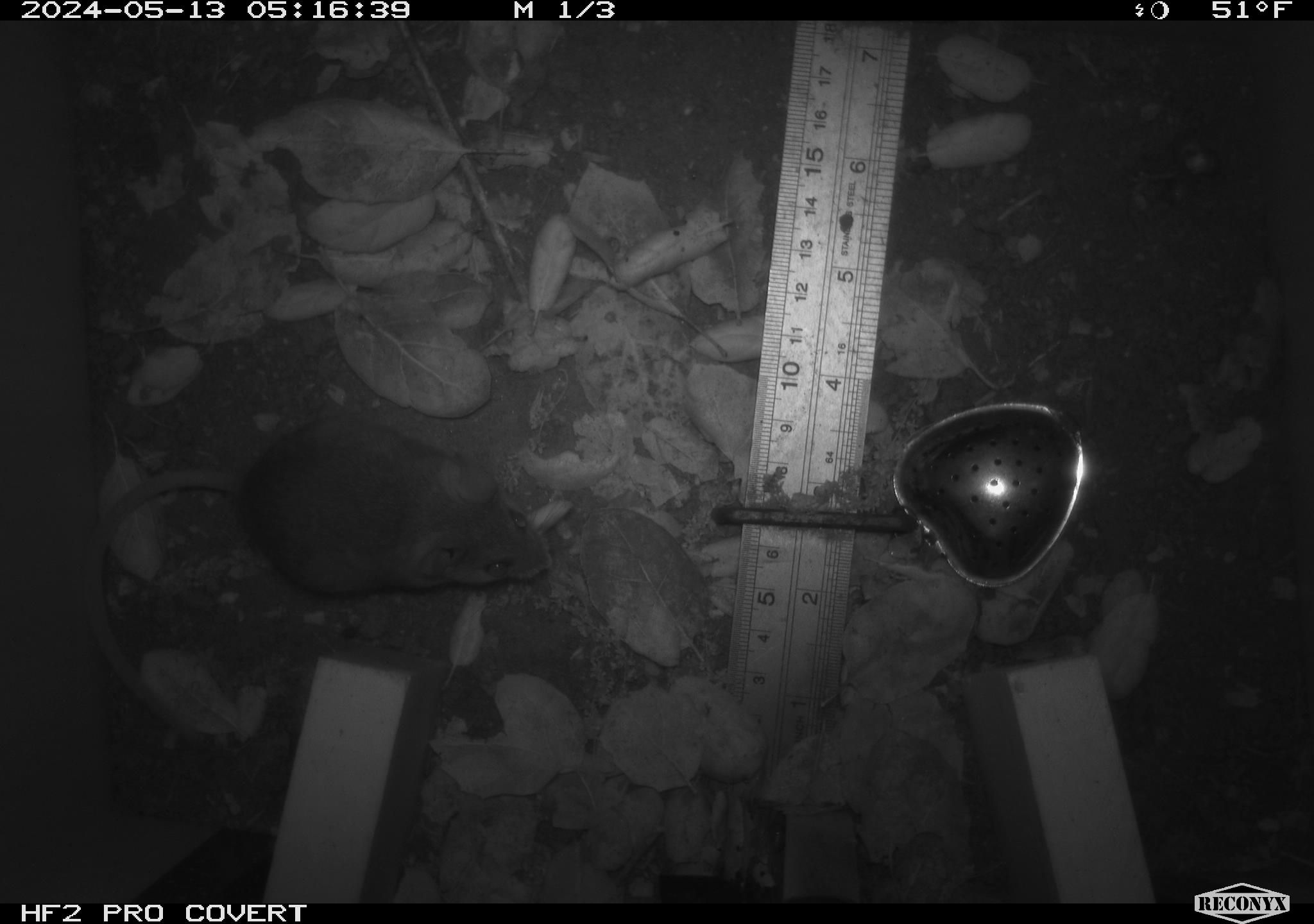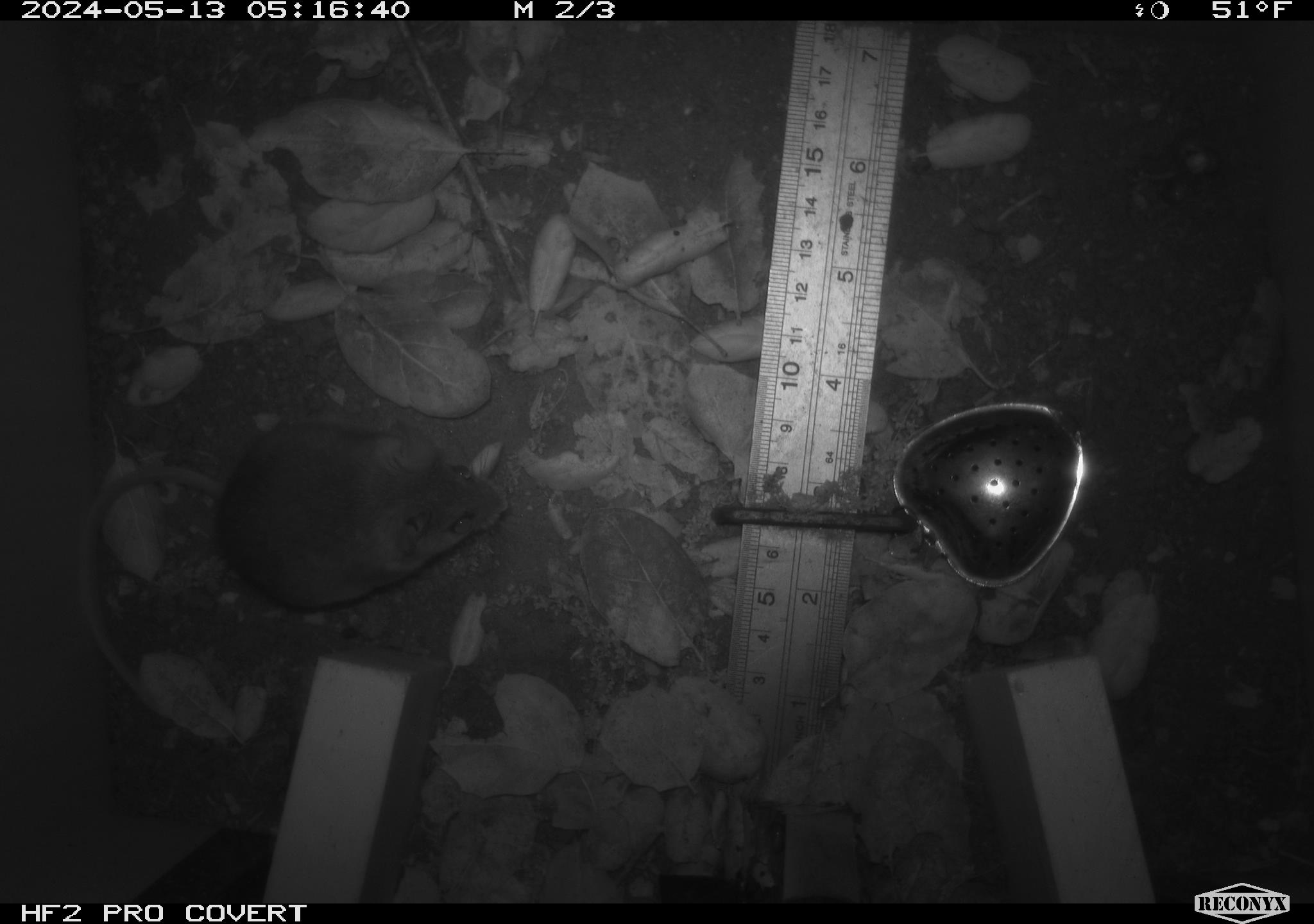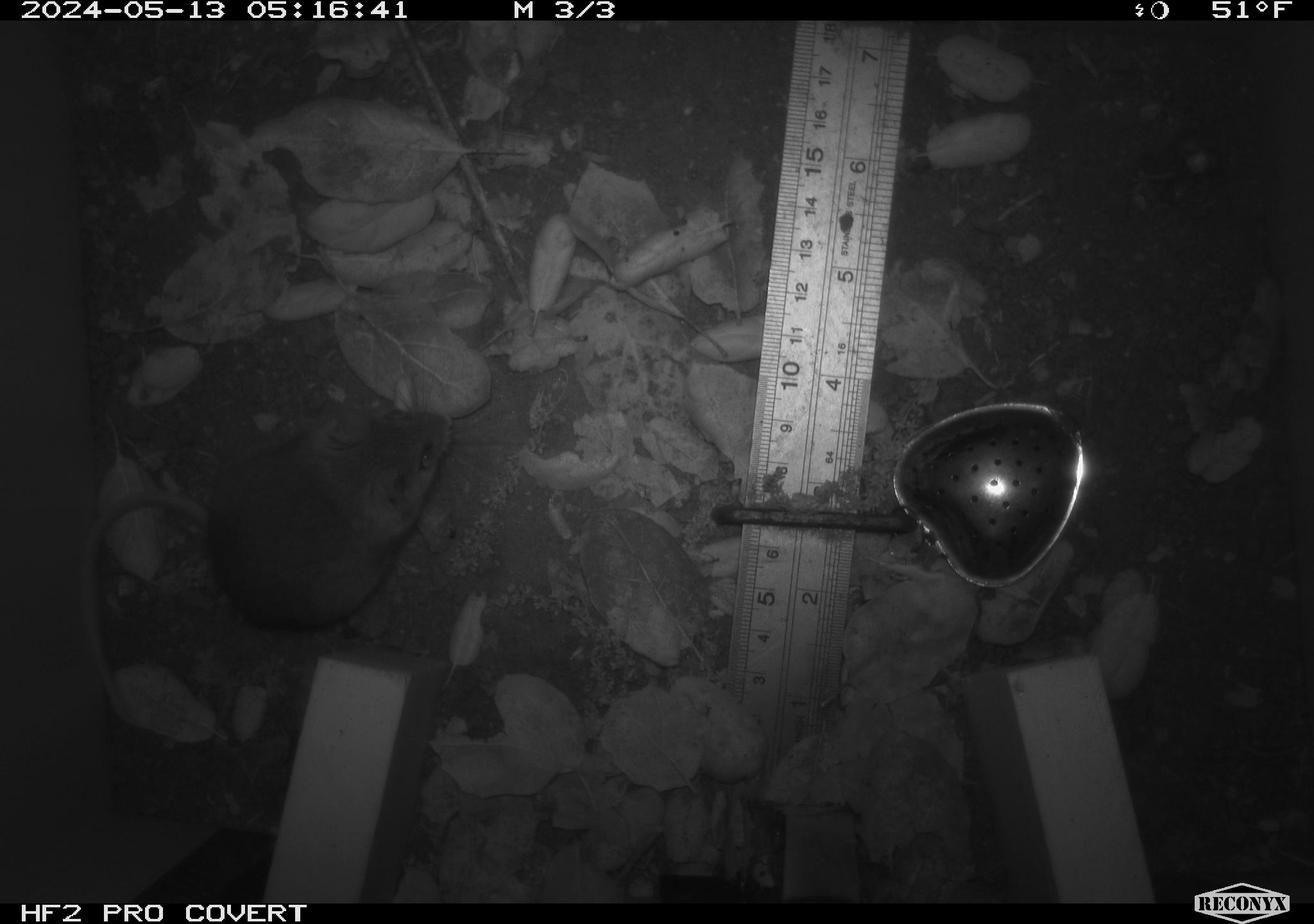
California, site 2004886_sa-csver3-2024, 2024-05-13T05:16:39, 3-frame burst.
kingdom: Animalia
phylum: Chordata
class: Mammalia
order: Rodentia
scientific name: Rodentia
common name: rodent